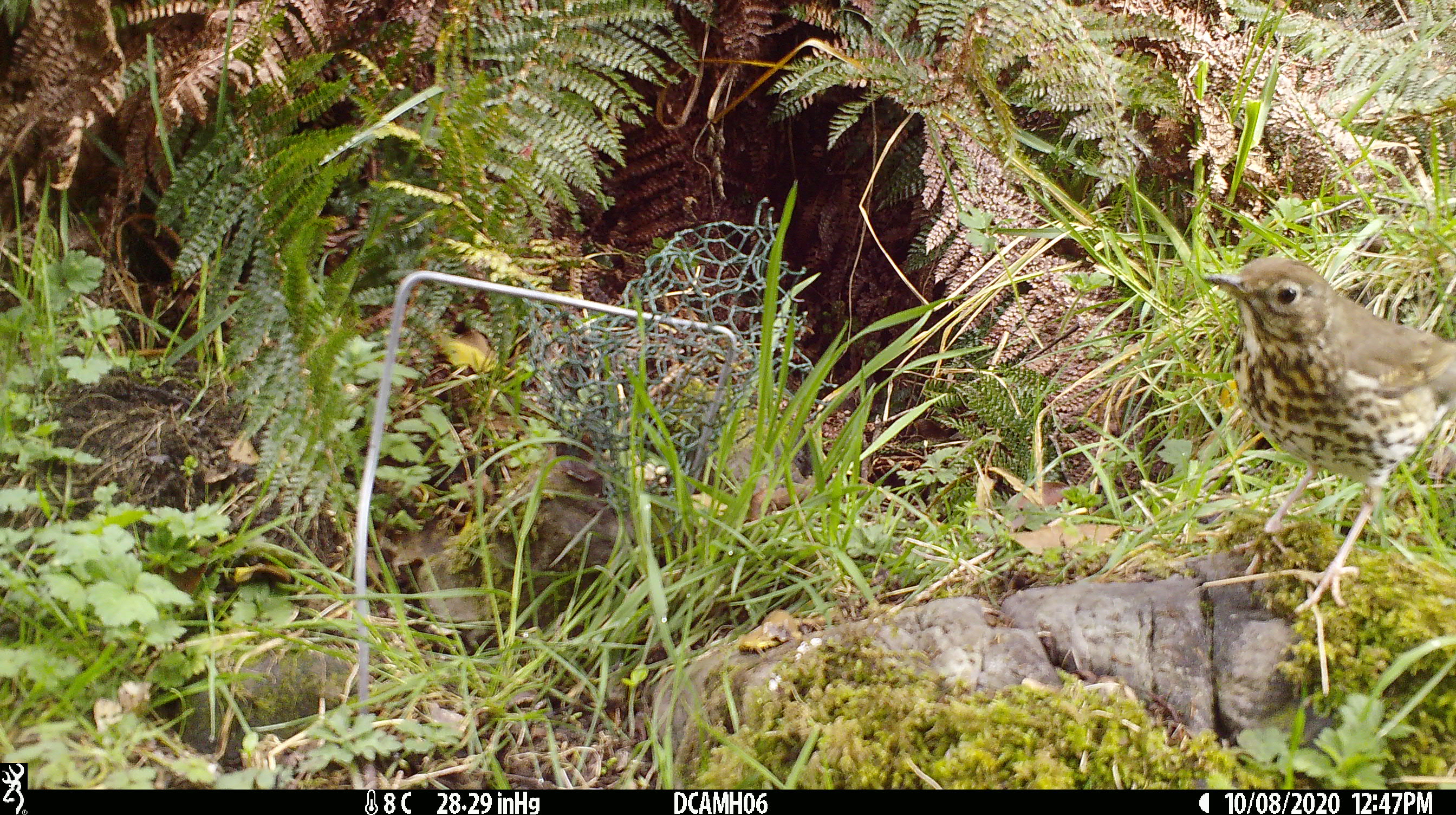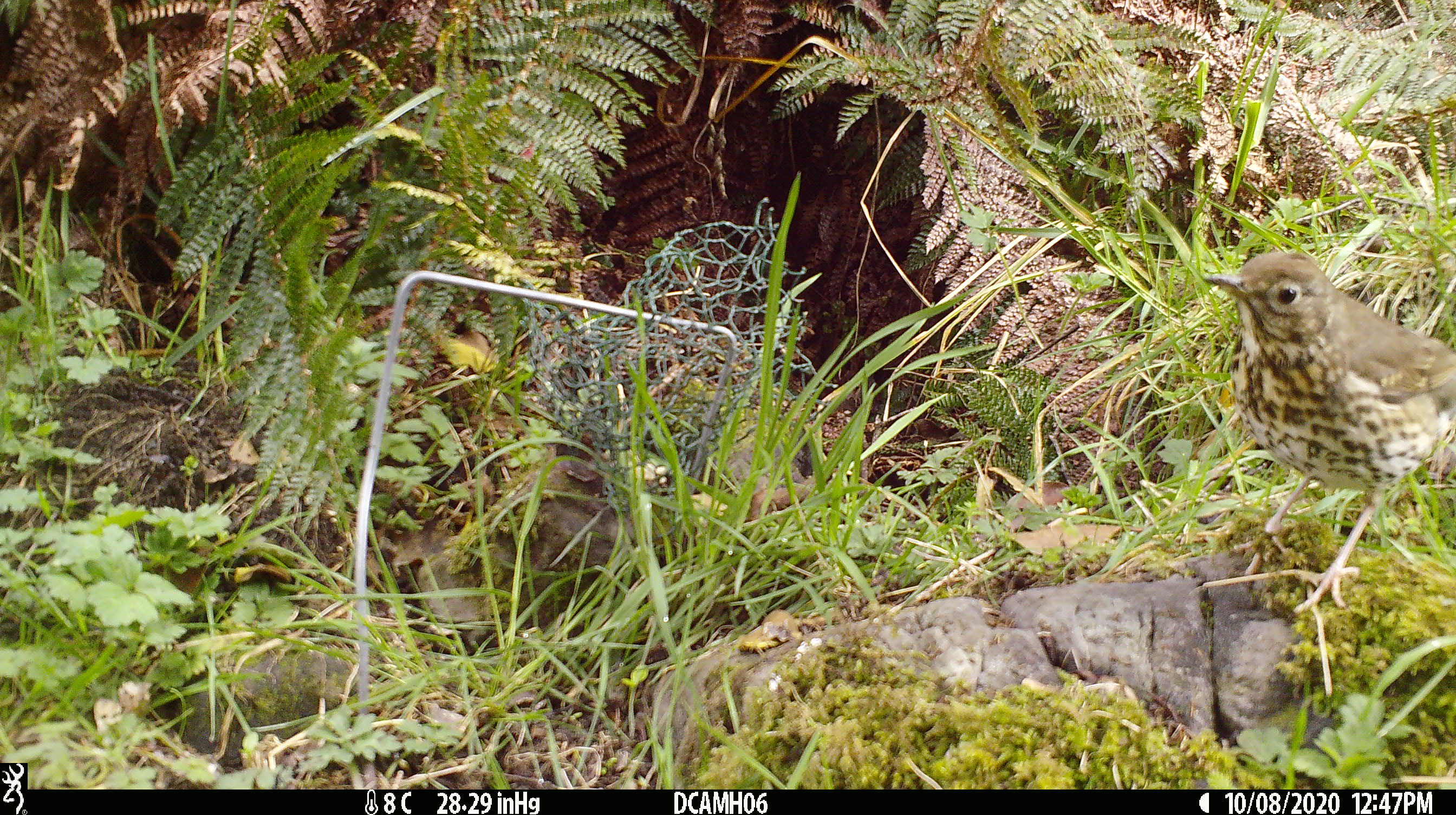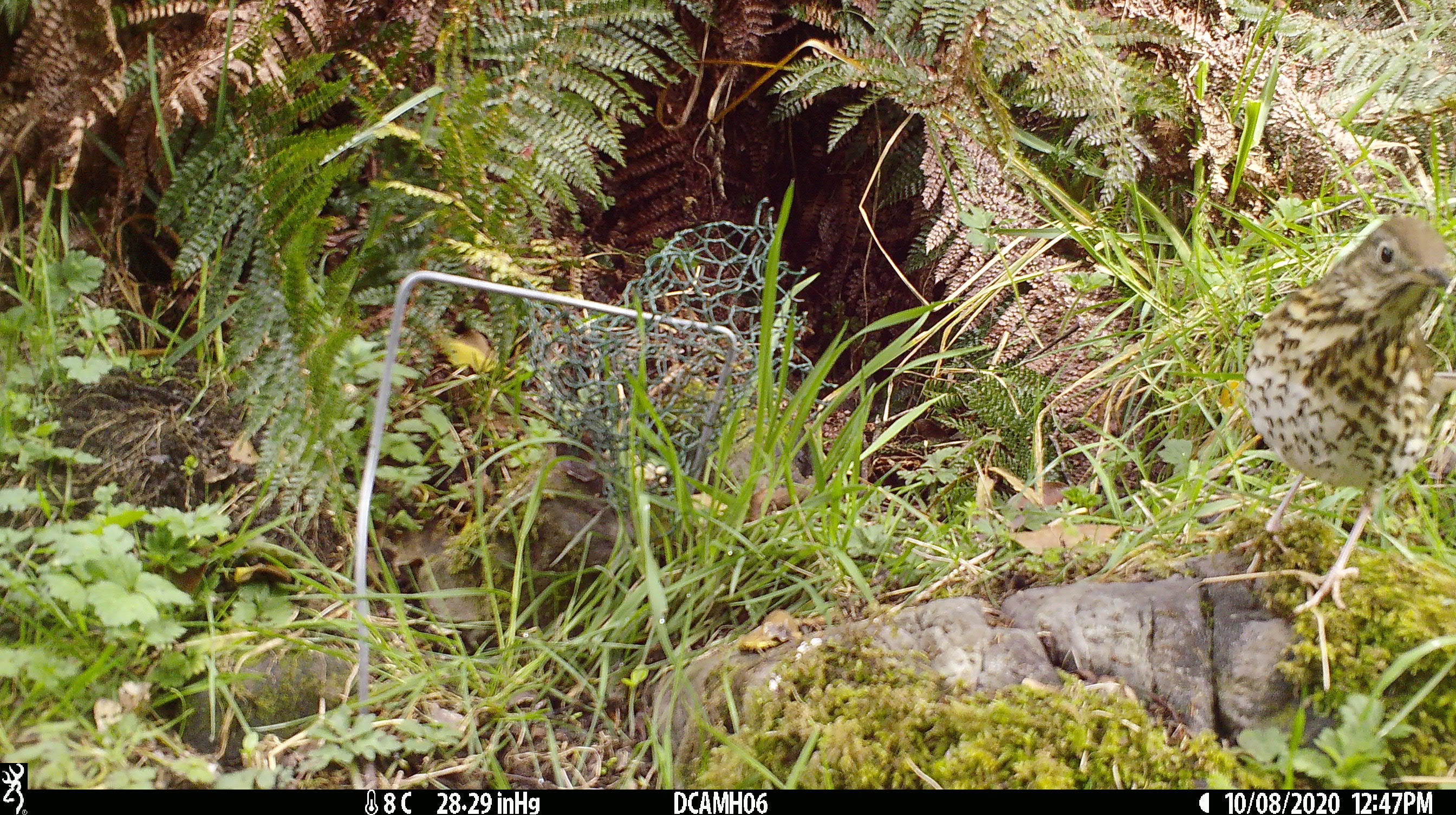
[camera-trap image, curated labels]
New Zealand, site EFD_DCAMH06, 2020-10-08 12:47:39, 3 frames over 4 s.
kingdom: Animalia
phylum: Chordata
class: Aves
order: Passeriformes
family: Turdidae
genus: Turdus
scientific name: Turdus philomelos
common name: song thrush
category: thrush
Thrush (song thrush) (Turdus philomelos).